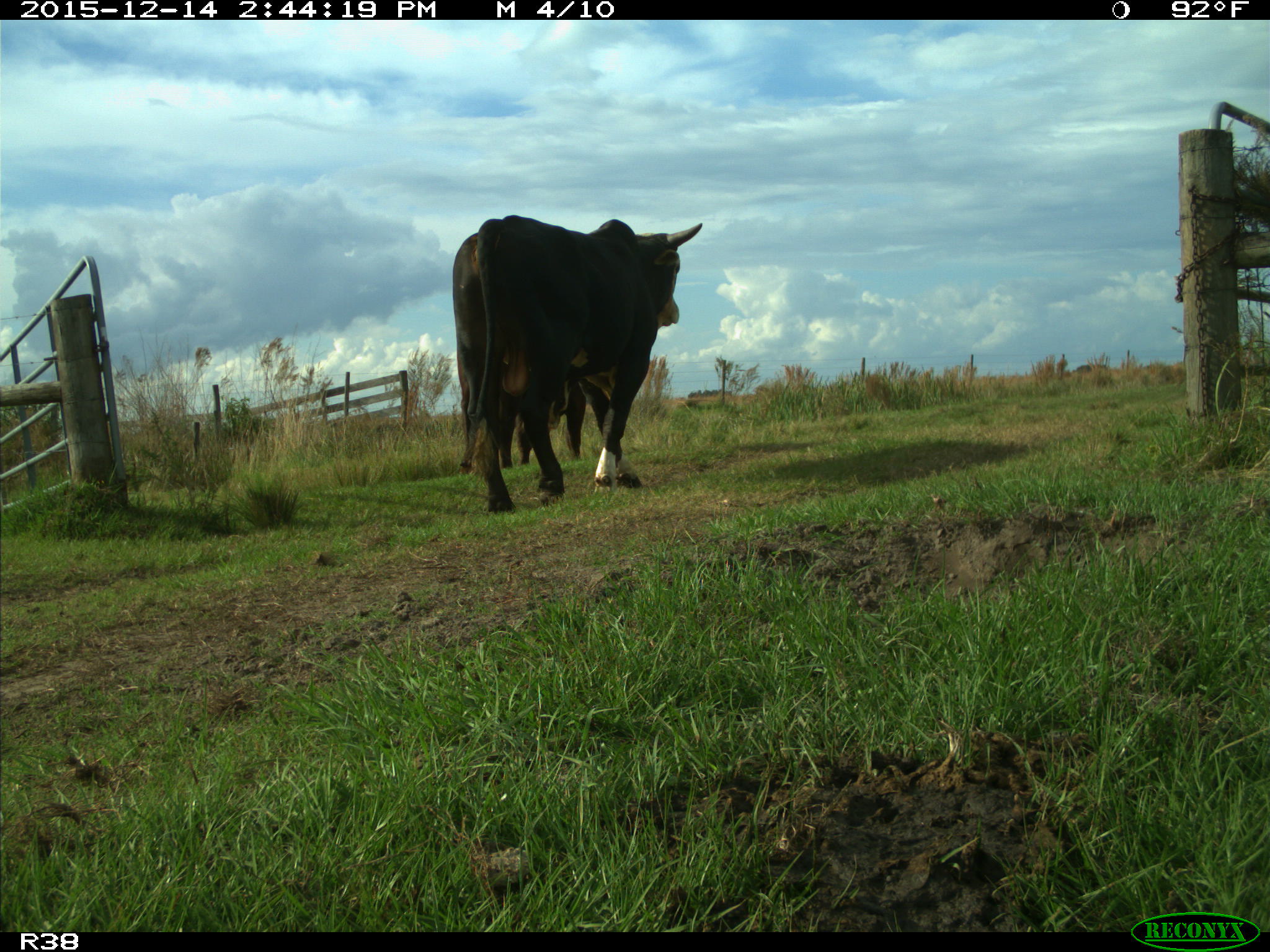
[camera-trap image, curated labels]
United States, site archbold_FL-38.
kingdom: Animalia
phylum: Chordata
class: Mammalia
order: Artiodactyla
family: Bovidae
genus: Bos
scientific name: Bos taurus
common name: domestic cow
Bos taurus (domestic cow).